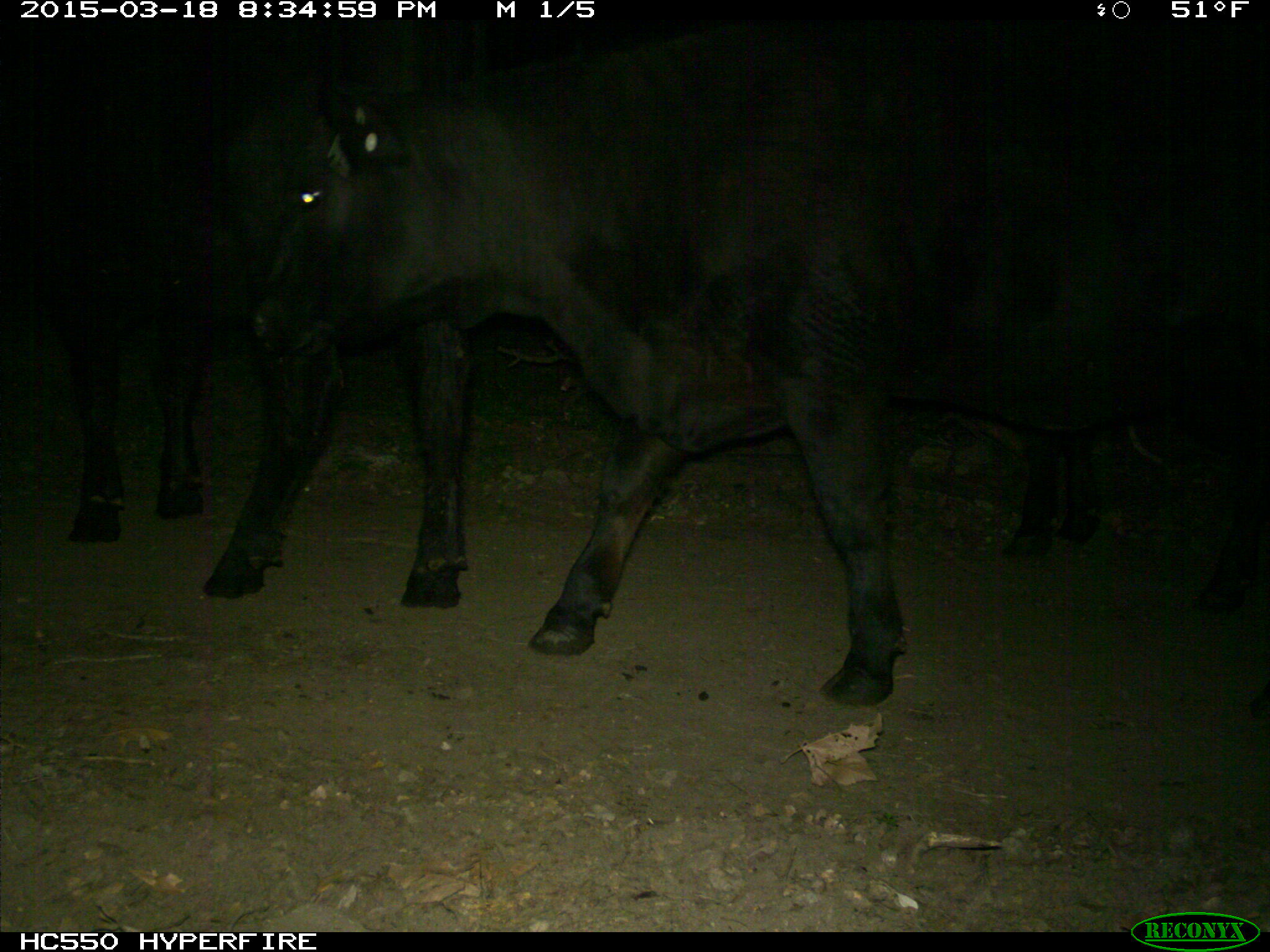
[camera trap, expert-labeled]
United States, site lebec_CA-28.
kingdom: Animalia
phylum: Chordata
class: Mammalia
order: Artiodactyla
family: Bovidae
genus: Bos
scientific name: Bos taurus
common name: domestic cow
Bos taurus (domestic cow).